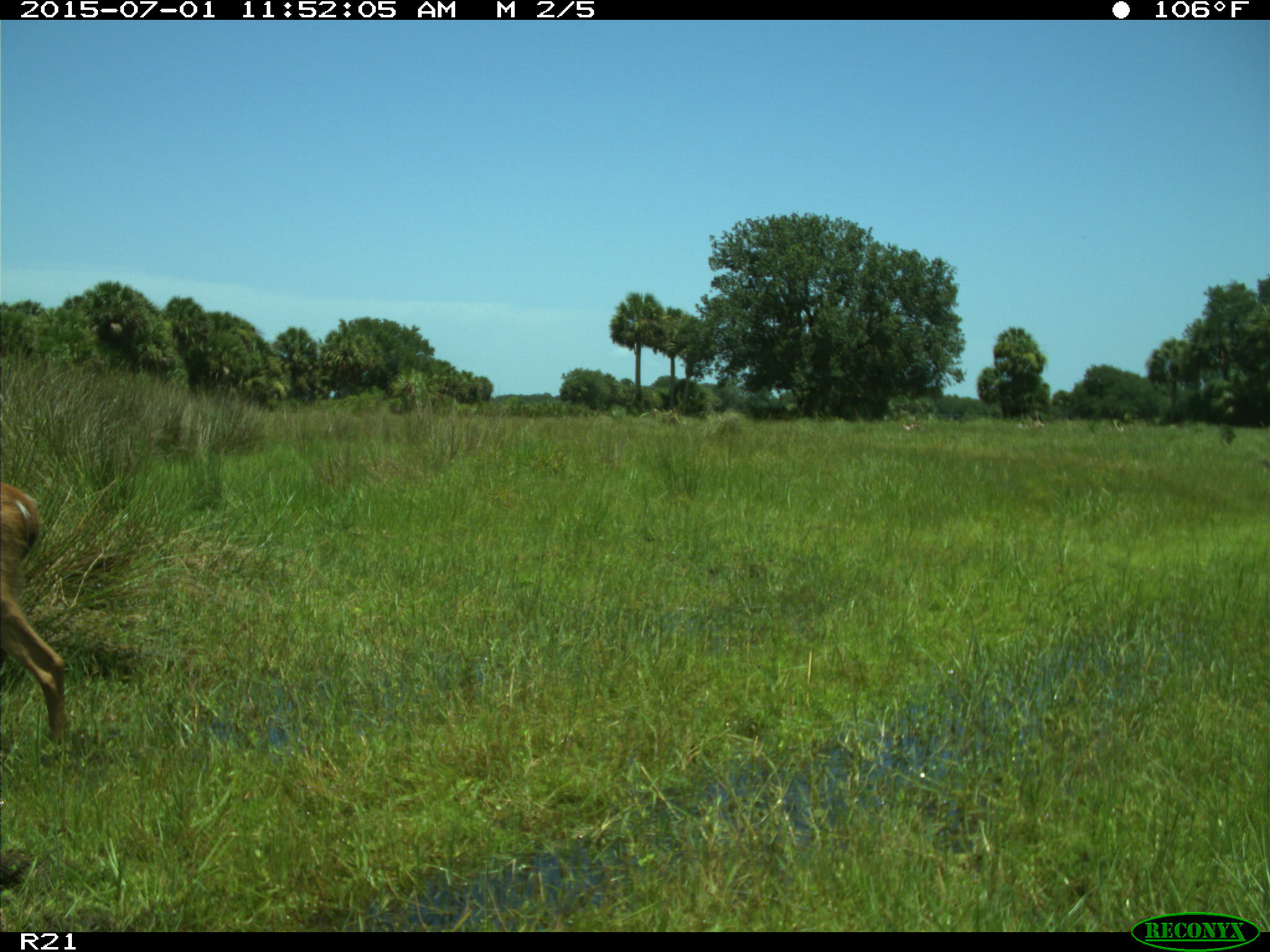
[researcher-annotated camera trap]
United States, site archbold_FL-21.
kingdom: Animalia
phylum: Chordata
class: Mammalia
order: Artiodactyla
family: Cervidae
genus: Odocoileus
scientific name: Odocoileus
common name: deer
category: unidentified deer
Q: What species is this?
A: Unidentified deer (deer) (Odocoileus).